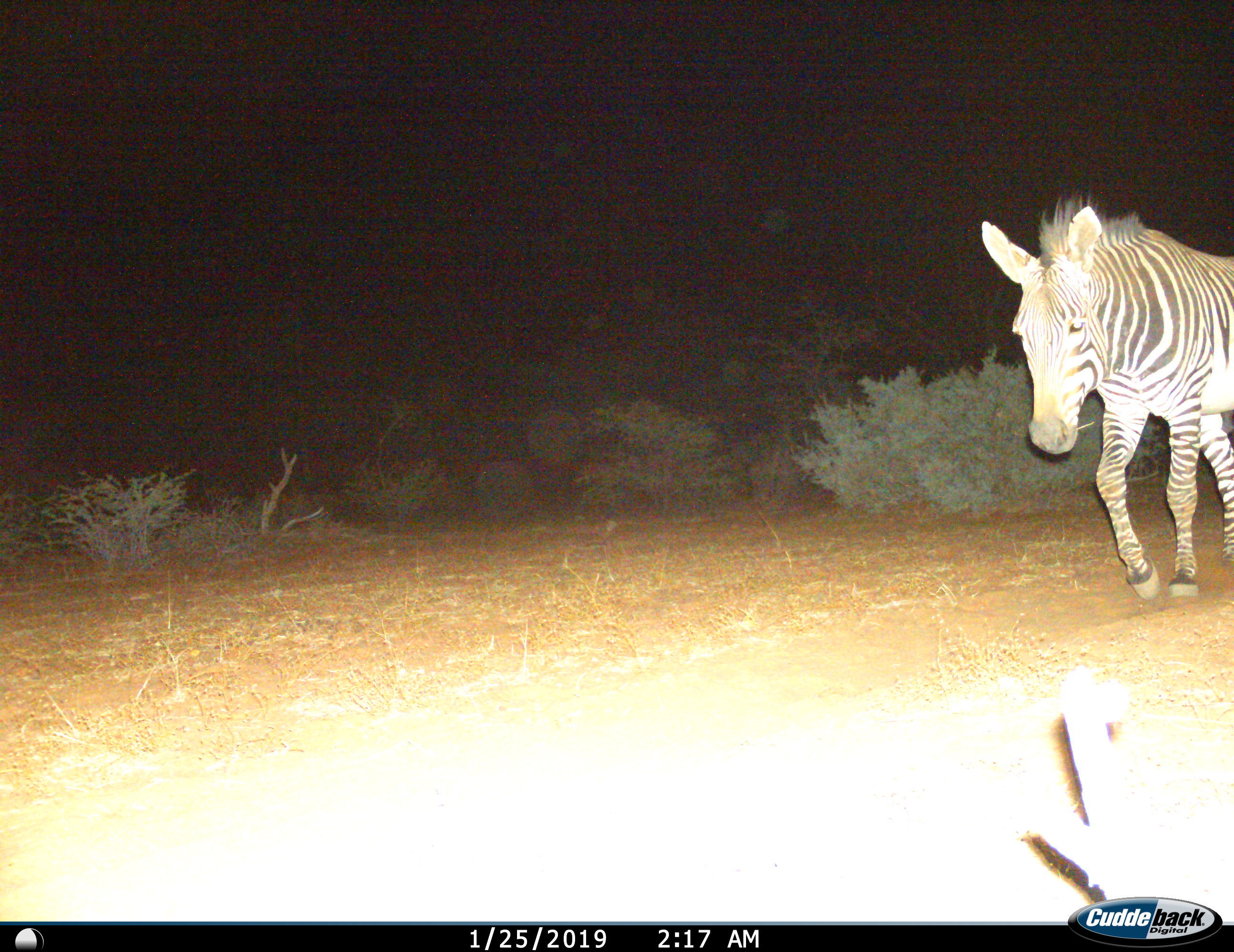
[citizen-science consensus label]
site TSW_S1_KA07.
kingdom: Animalia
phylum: Chordata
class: Mammalia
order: Perissodactyla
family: Equidae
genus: Equus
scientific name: Equus zebra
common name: mountain zebra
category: zebramountain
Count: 1.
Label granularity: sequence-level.